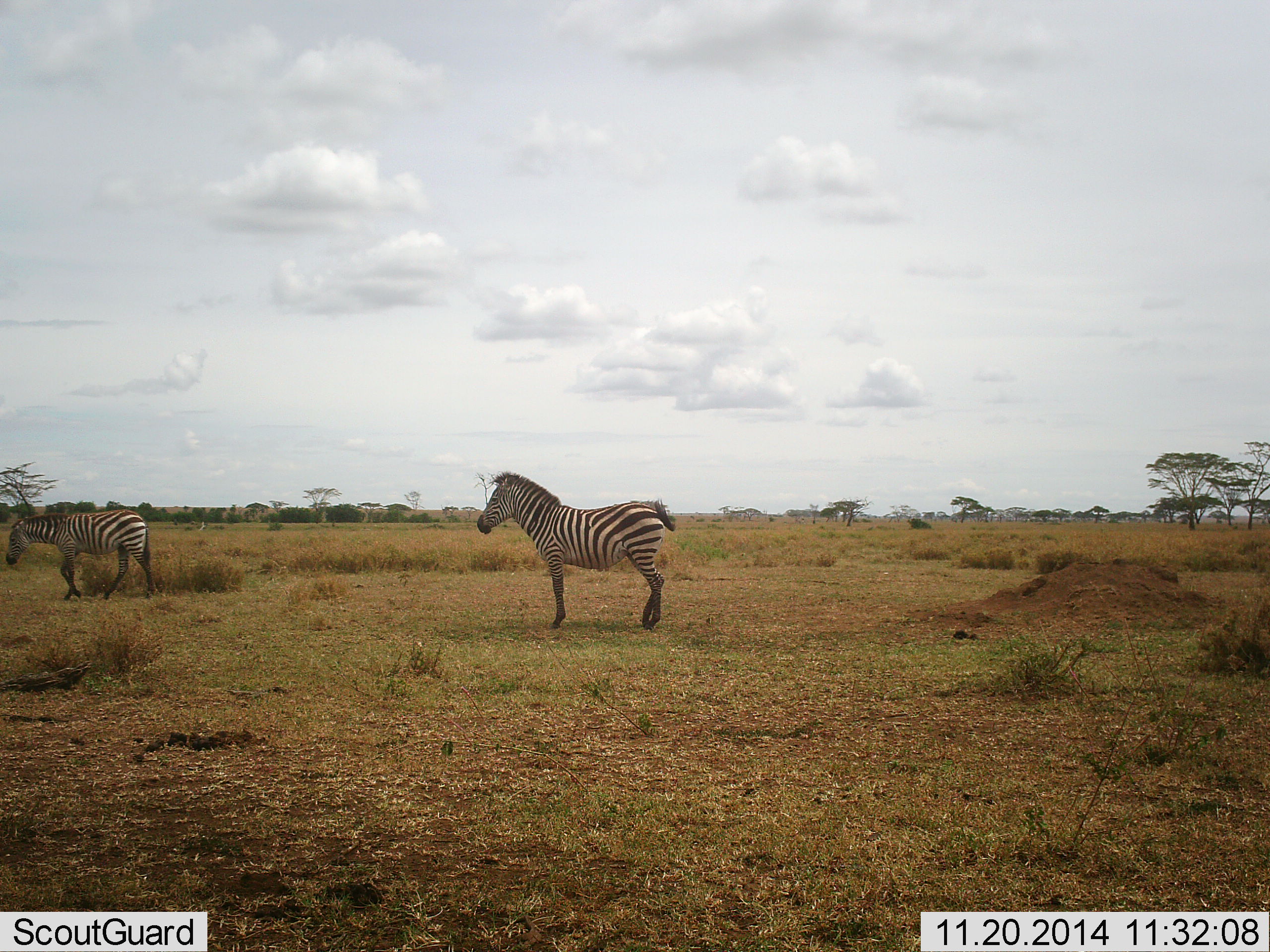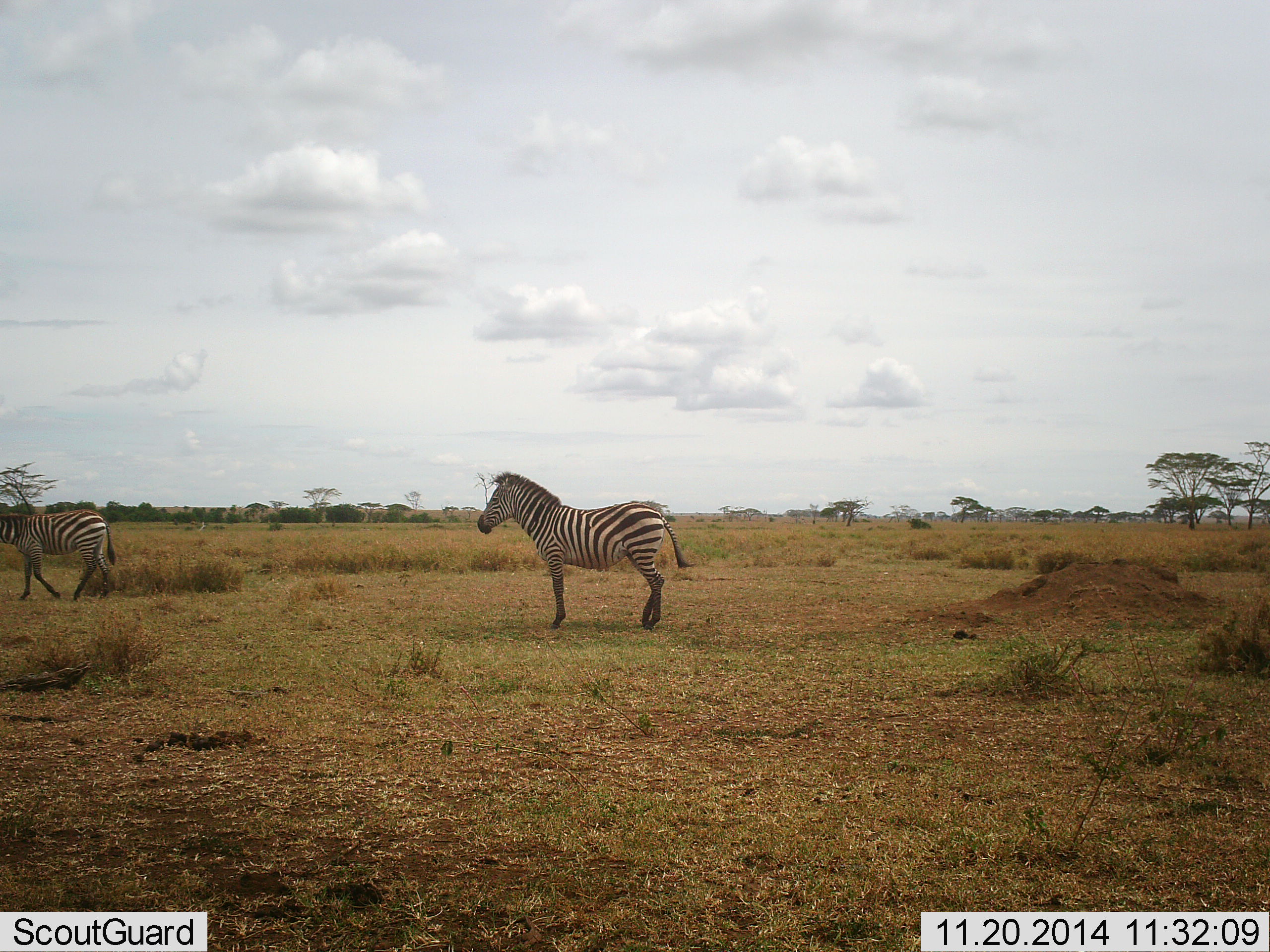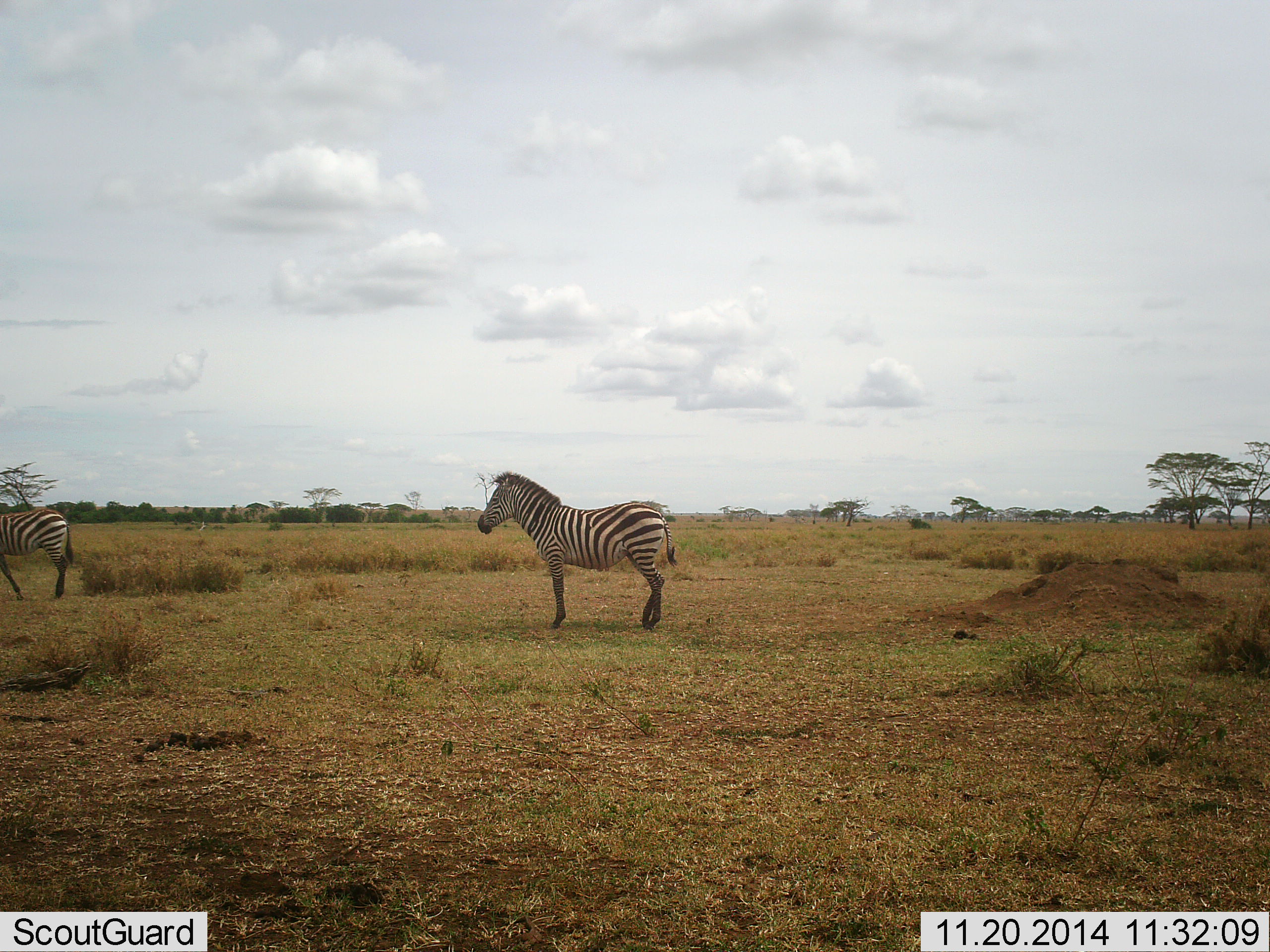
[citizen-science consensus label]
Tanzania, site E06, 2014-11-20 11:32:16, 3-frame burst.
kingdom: Animalia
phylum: Chordata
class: Mammalia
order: Perissodactyla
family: Equidae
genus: Equus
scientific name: Equus quagga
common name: plains zebra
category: zebra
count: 2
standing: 100%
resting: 0%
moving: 60%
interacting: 0%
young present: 0%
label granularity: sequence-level